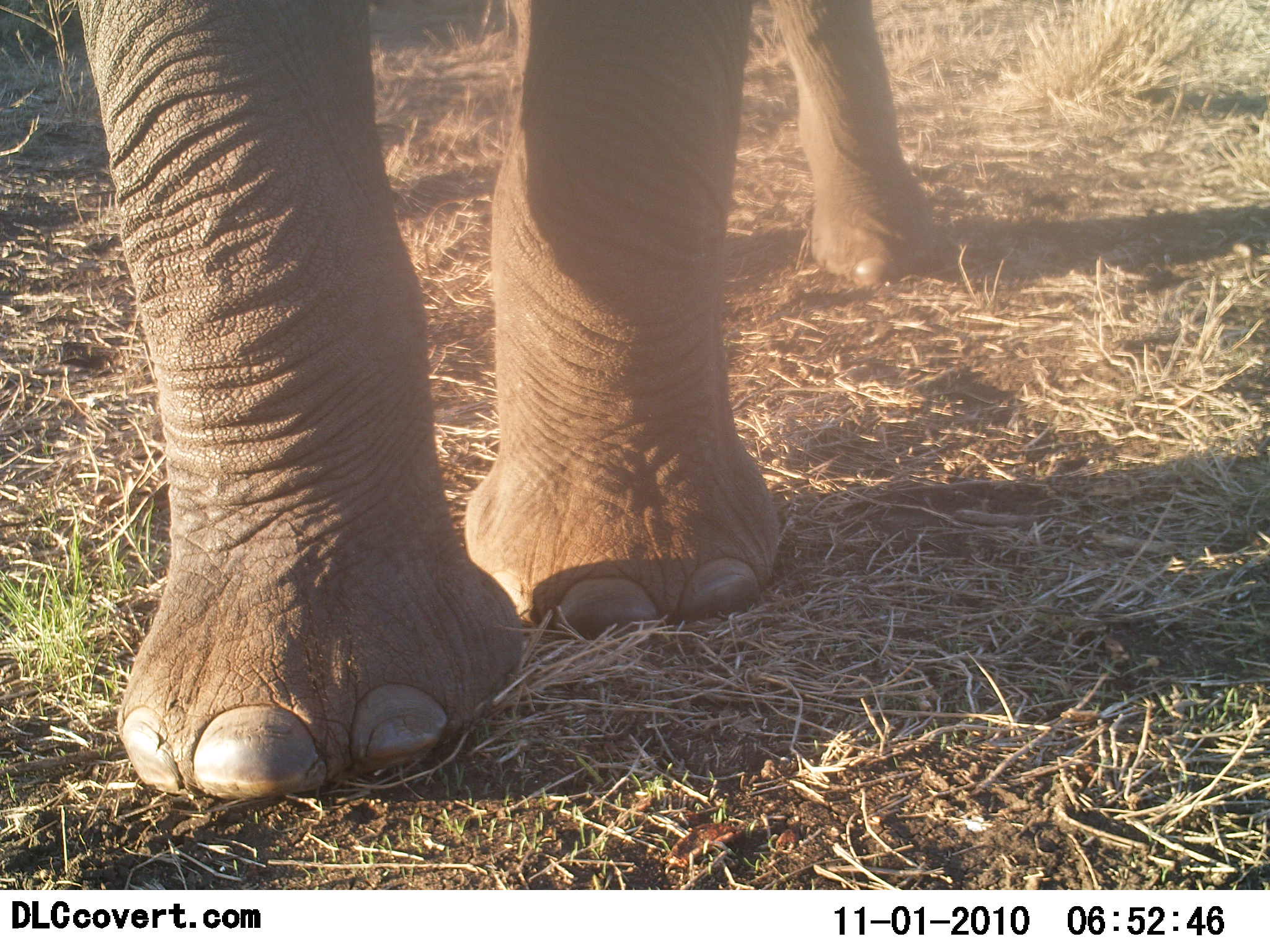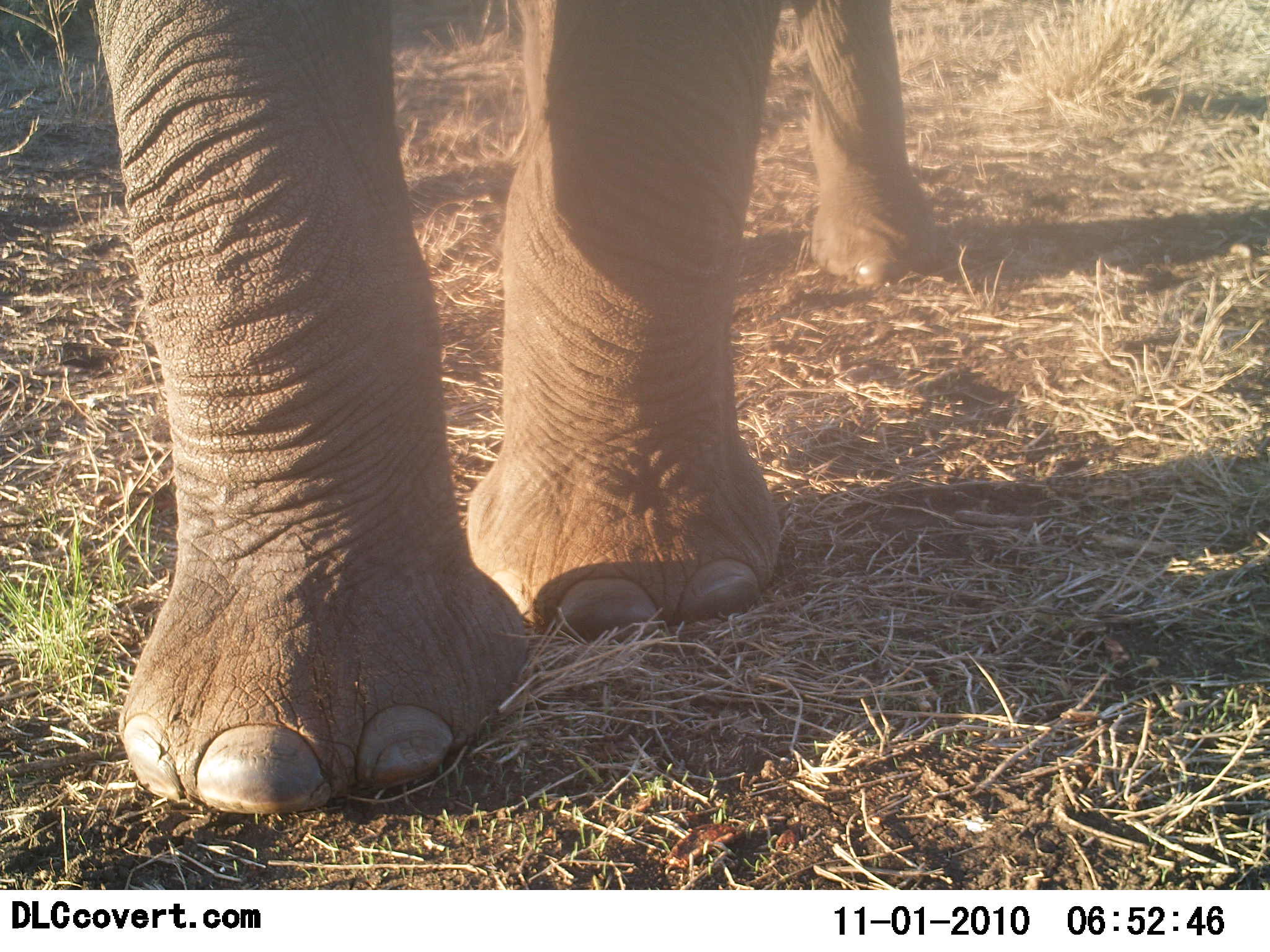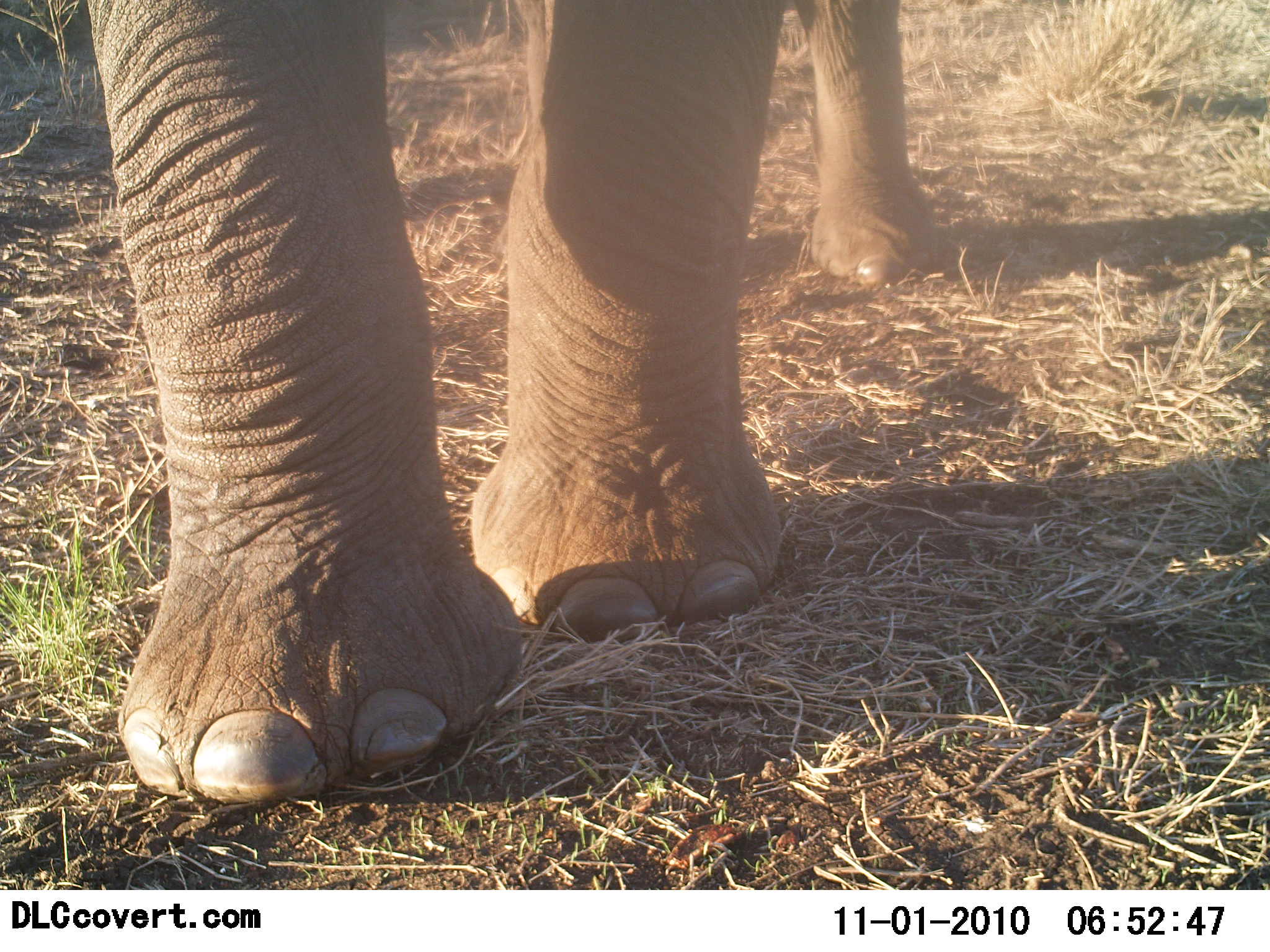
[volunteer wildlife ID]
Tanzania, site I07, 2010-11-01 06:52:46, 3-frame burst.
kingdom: Animalia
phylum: Chordata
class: Mammalia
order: Proboscidea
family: Elephantidae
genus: Loxodonta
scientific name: Loxodonta africana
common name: african bush elephant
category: elephant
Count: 1.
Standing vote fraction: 93%.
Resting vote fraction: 0%.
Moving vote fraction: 27%.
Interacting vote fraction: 0%.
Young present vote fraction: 7%.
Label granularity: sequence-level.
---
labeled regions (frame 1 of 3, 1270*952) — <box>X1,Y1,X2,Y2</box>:
animal: <box>68,0,952,802</box>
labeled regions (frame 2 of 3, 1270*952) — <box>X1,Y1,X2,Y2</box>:
animal: <box>81,0,938,818</box>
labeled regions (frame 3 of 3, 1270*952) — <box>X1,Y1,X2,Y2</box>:
animal: <box>86,0,956,807</box>